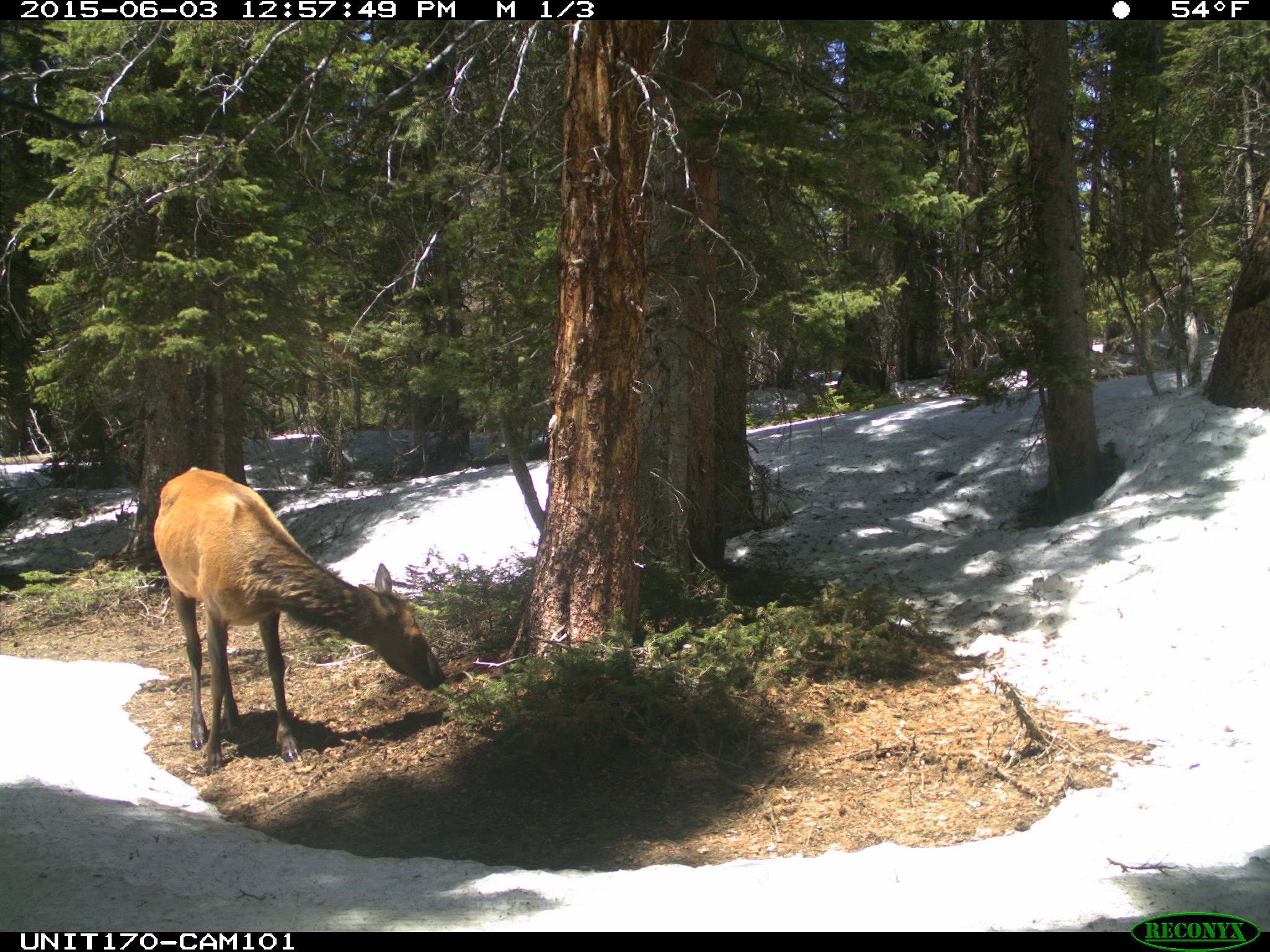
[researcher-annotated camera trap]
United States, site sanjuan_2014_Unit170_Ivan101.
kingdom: Animalia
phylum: Chordata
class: Mammalia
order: Artiodactyla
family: Cervidae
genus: Cervus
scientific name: Cervus elaphus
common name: red deer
Cervus elaphus (red deer).